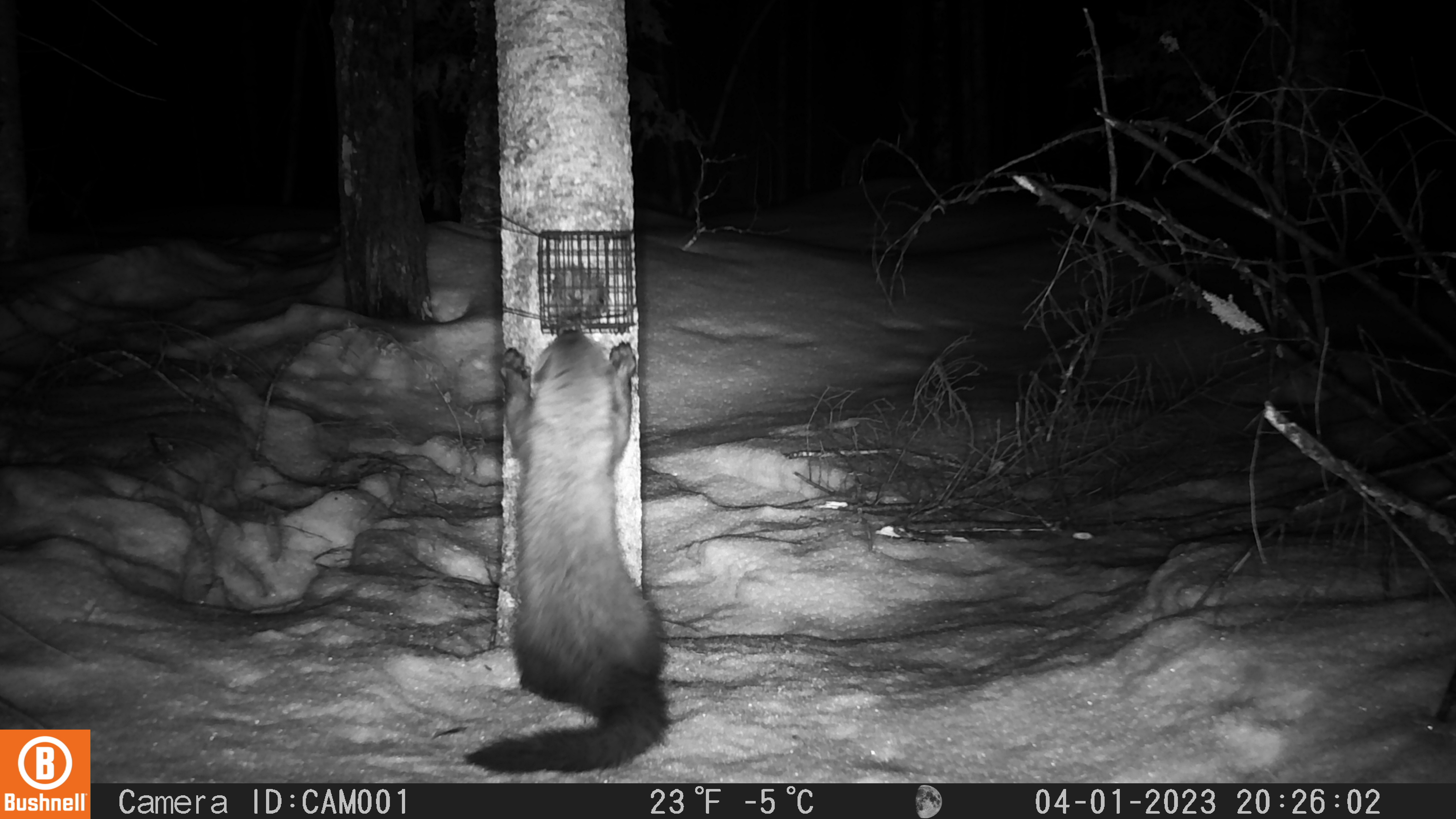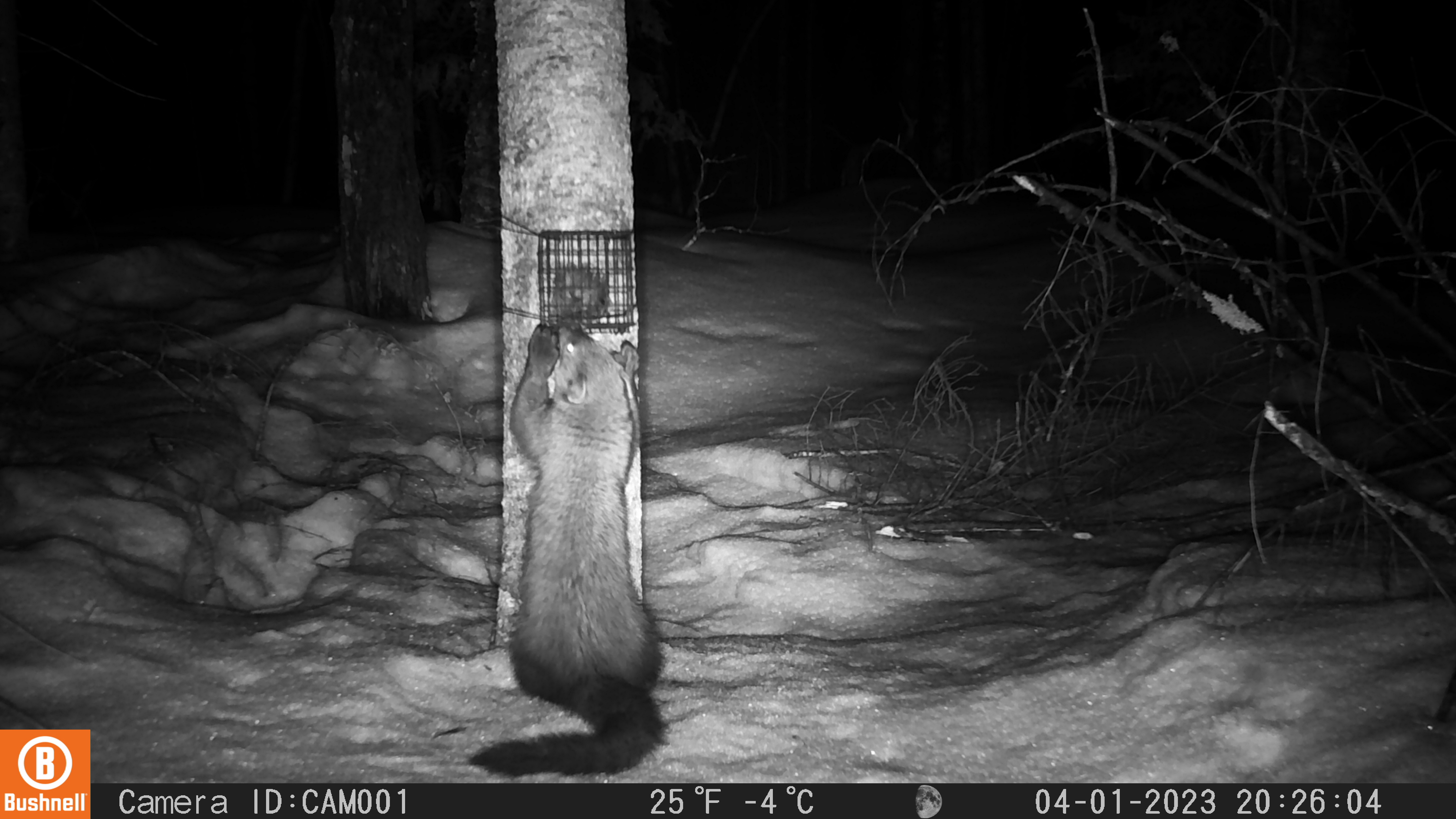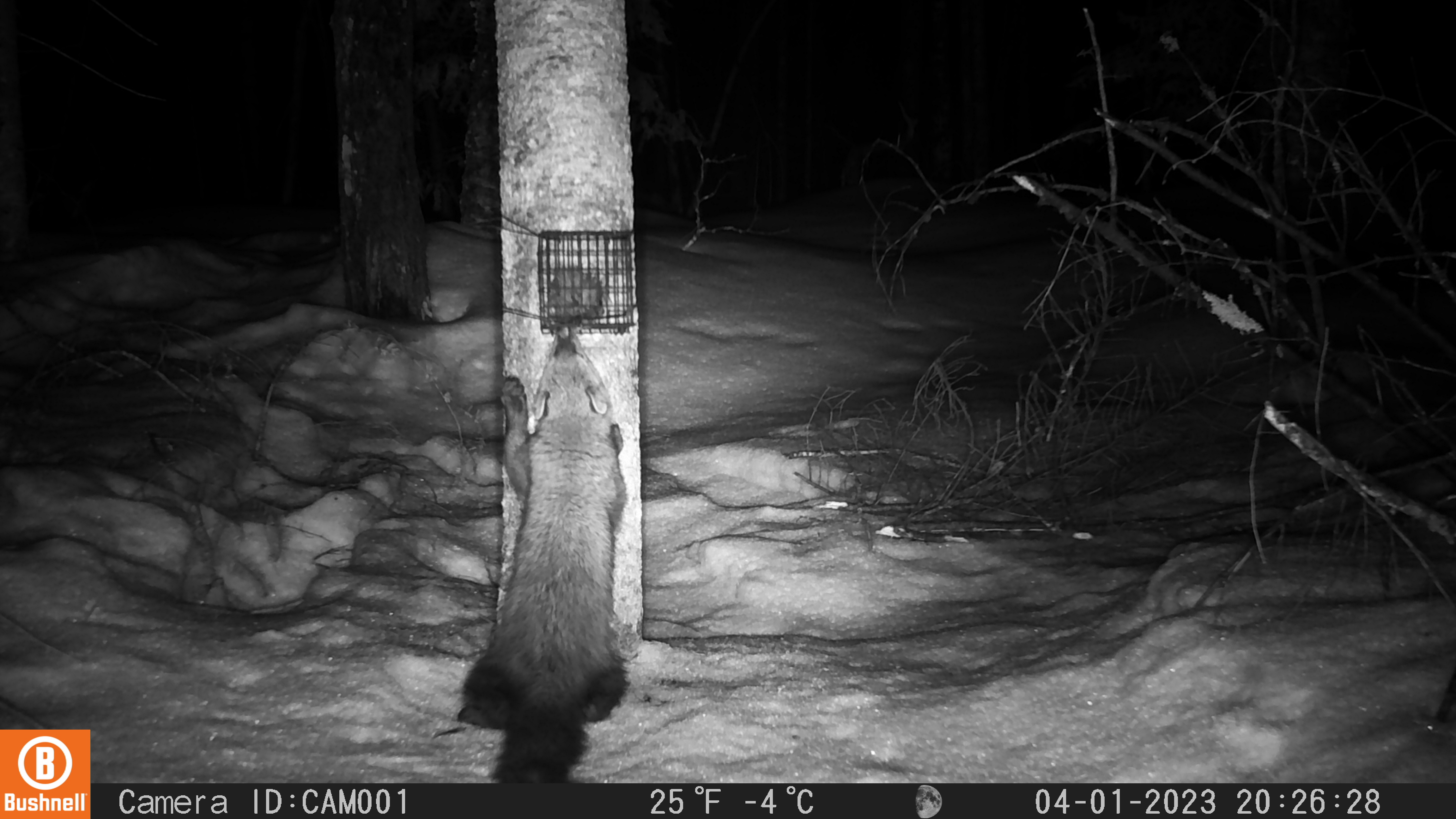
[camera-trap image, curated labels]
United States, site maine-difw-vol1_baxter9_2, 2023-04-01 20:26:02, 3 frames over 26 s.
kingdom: Animalia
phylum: Chordata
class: Mammalia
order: Carnivora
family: Mustelidae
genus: Pekania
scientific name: Pekania pennanti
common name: fisher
Fisher (Pekania pennanti).